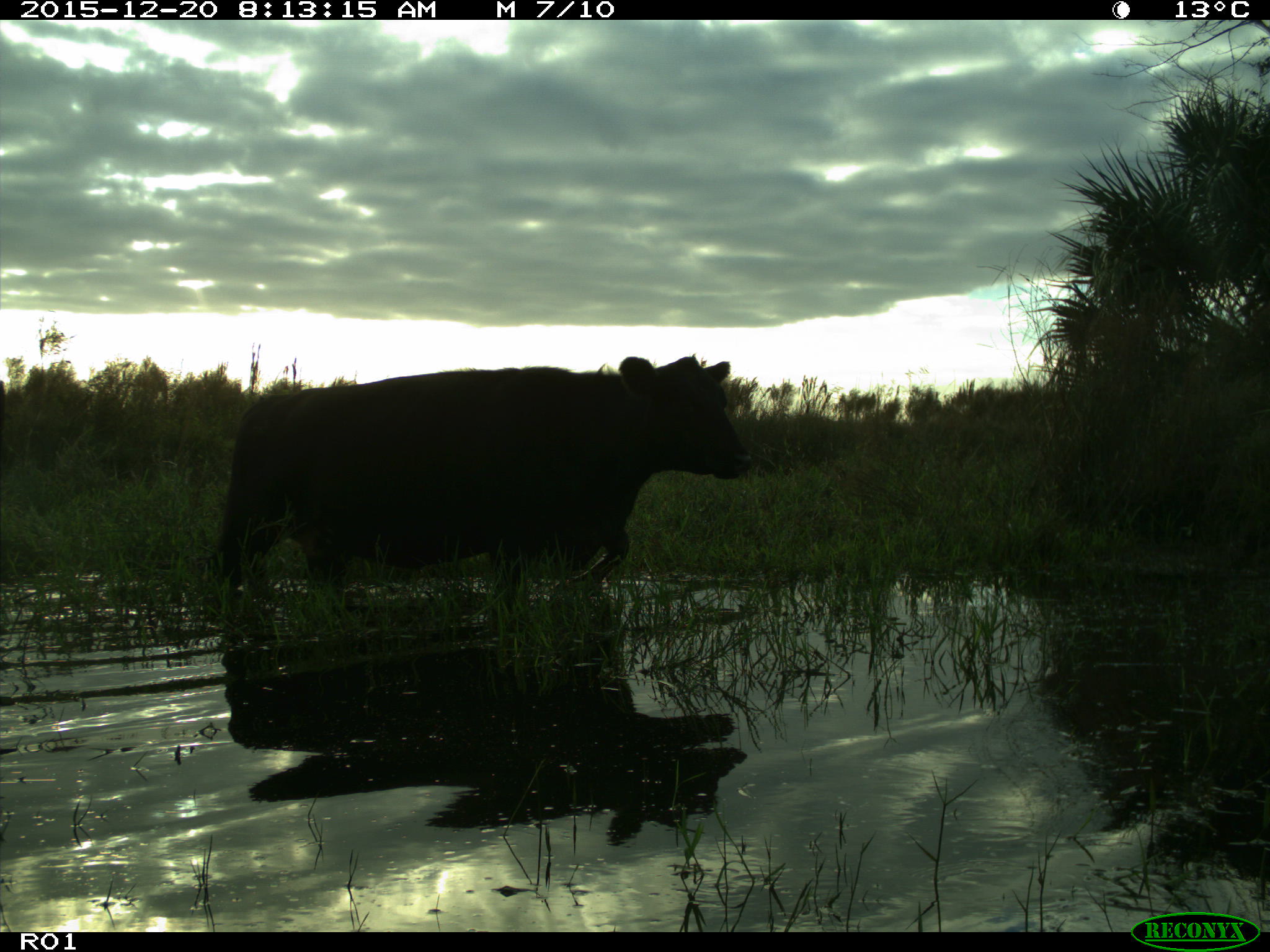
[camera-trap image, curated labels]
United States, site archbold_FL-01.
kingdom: Animalia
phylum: Chordata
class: Mammalia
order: Artiodactyla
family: Bovidae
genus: Bos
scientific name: Bos taurus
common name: domestic cow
Bos taurus (domestic cow).